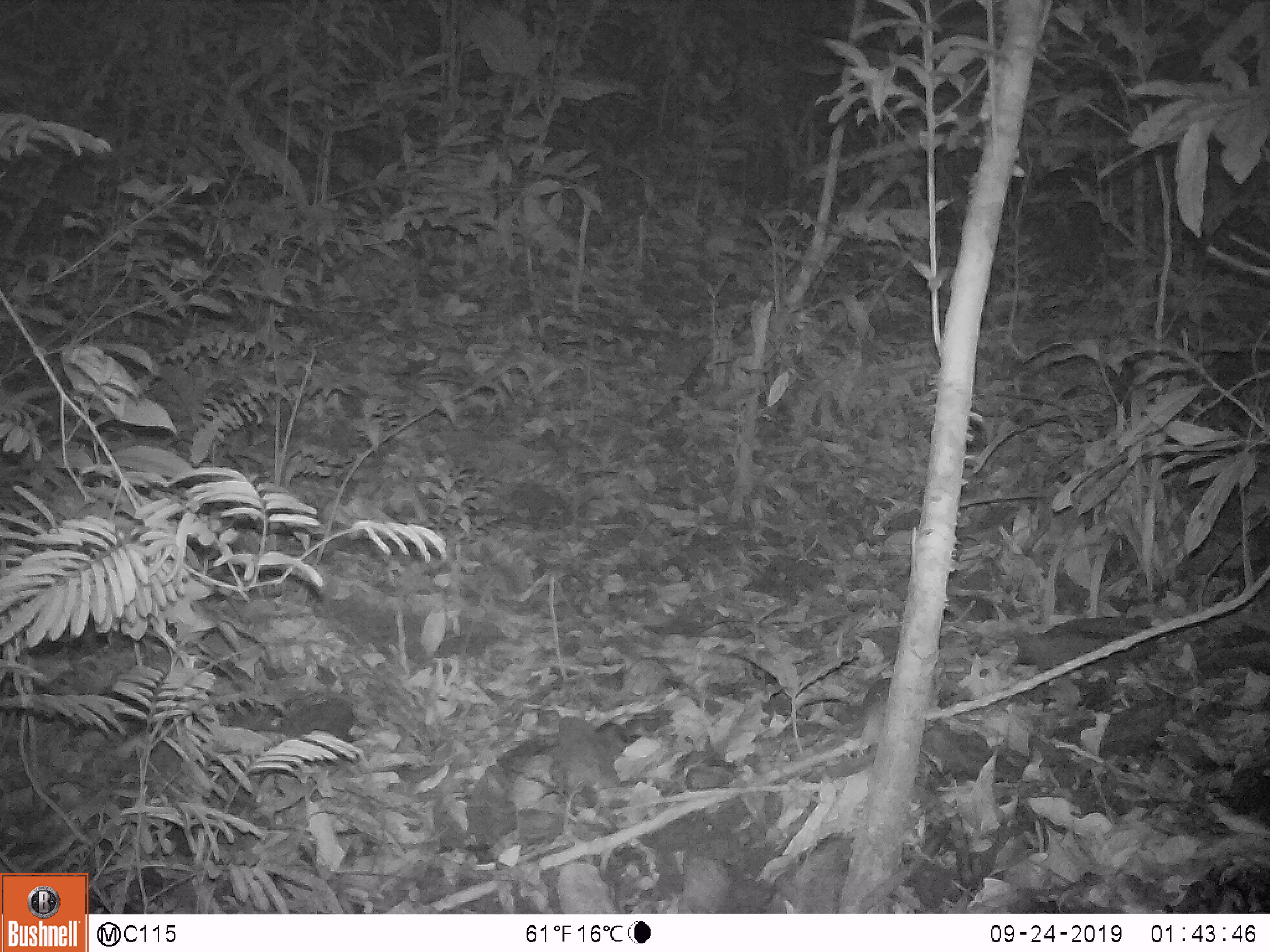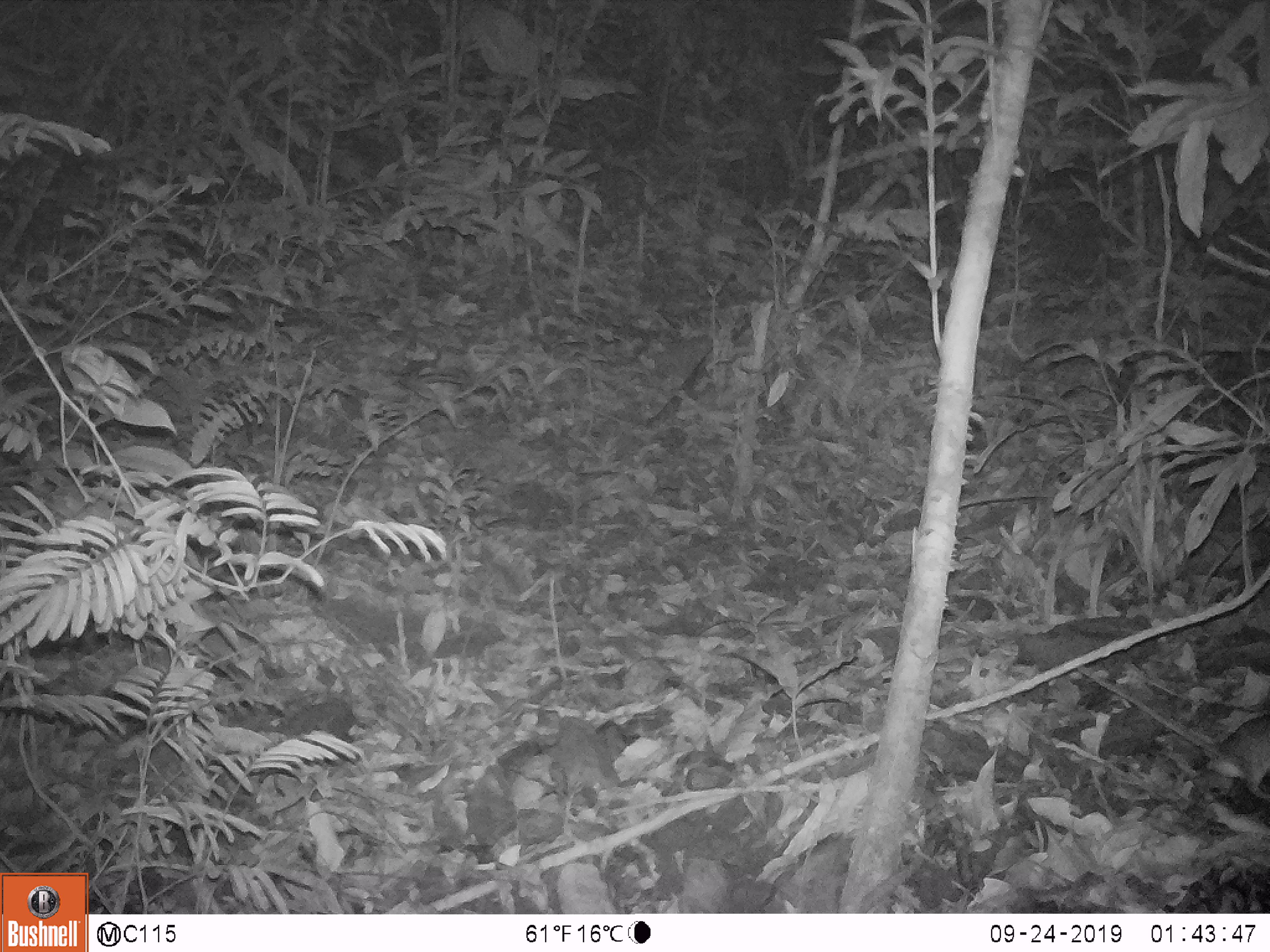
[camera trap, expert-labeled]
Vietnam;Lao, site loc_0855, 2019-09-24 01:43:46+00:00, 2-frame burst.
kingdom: Animalia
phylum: Chordata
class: Mammalia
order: Rodentia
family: Muridae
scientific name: Muridae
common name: old-world mice and rats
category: unidentified murid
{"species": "unidentified murid (old-world mice and rats) (Muridae)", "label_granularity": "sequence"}